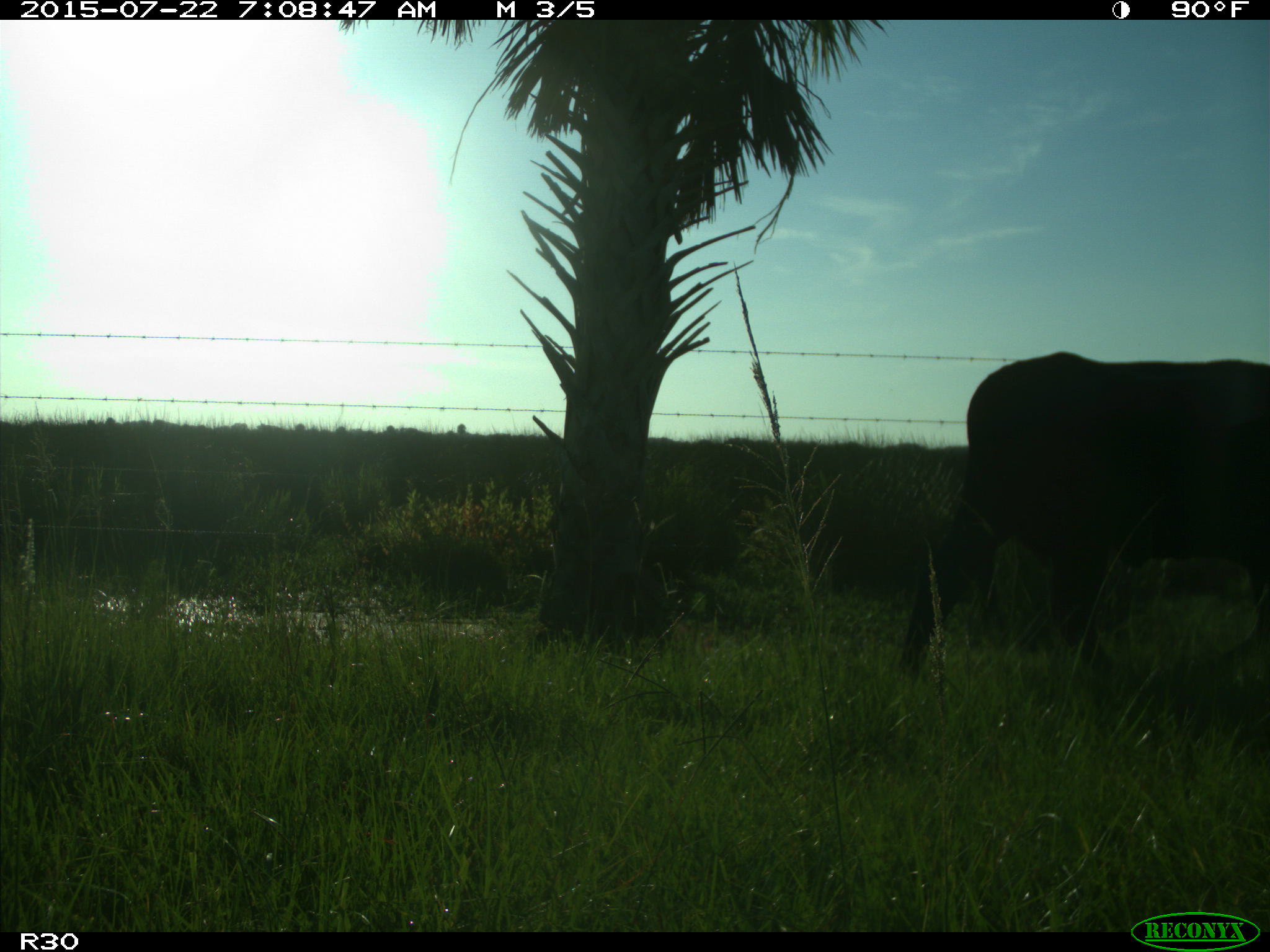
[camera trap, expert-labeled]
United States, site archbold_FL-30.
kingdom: Animalia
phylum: Chordata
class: Mammalia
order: Artiodactyla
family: Bovidae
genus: Bos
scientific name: Bos taurus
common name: domestic cow